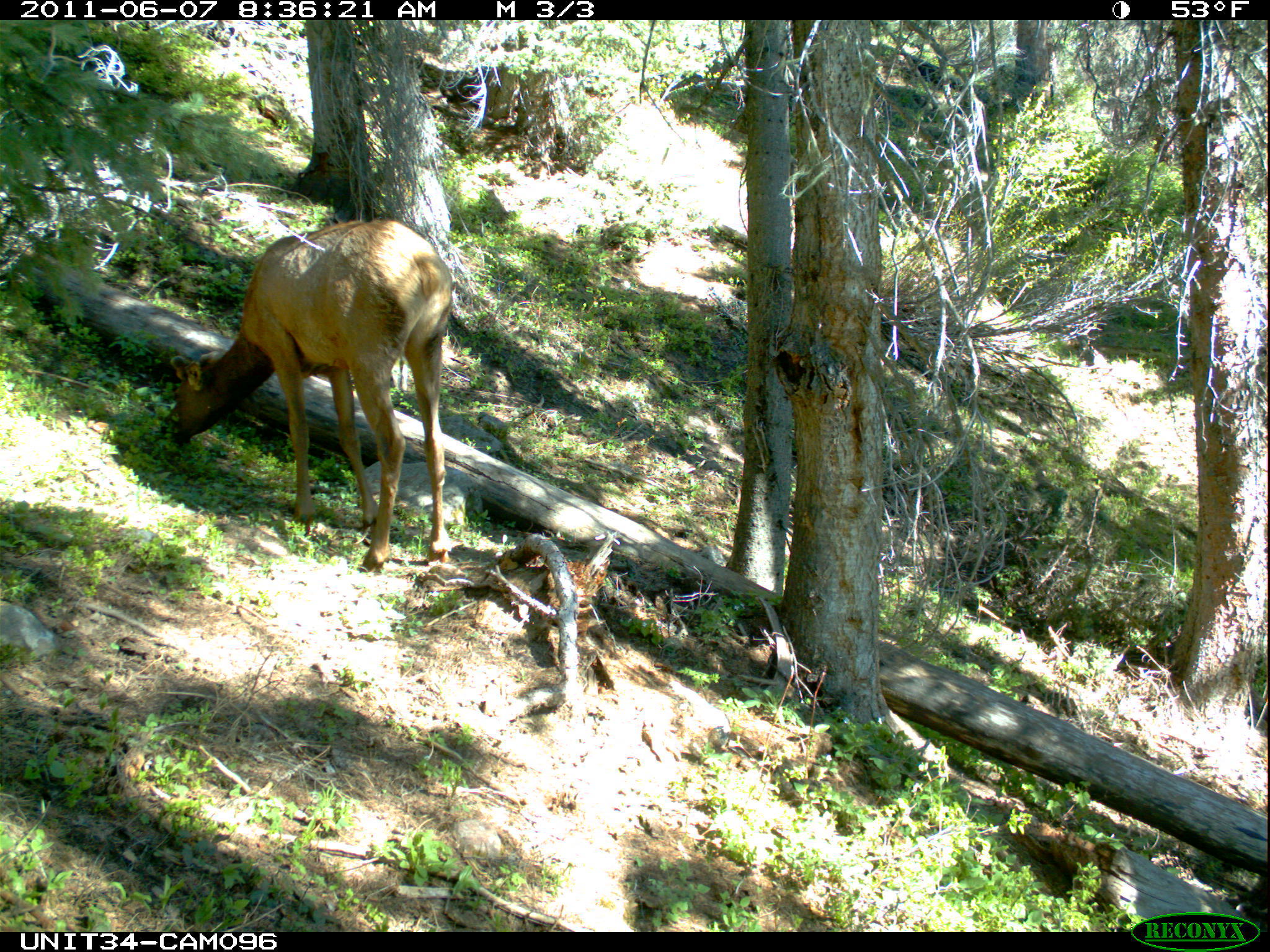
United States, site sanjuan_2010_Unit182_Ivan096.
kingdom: Animalia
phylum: Chordata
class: Mammalia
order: Artiodactyla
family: Cervidae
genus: Cervus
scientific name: Cervus elaphus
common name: red deer